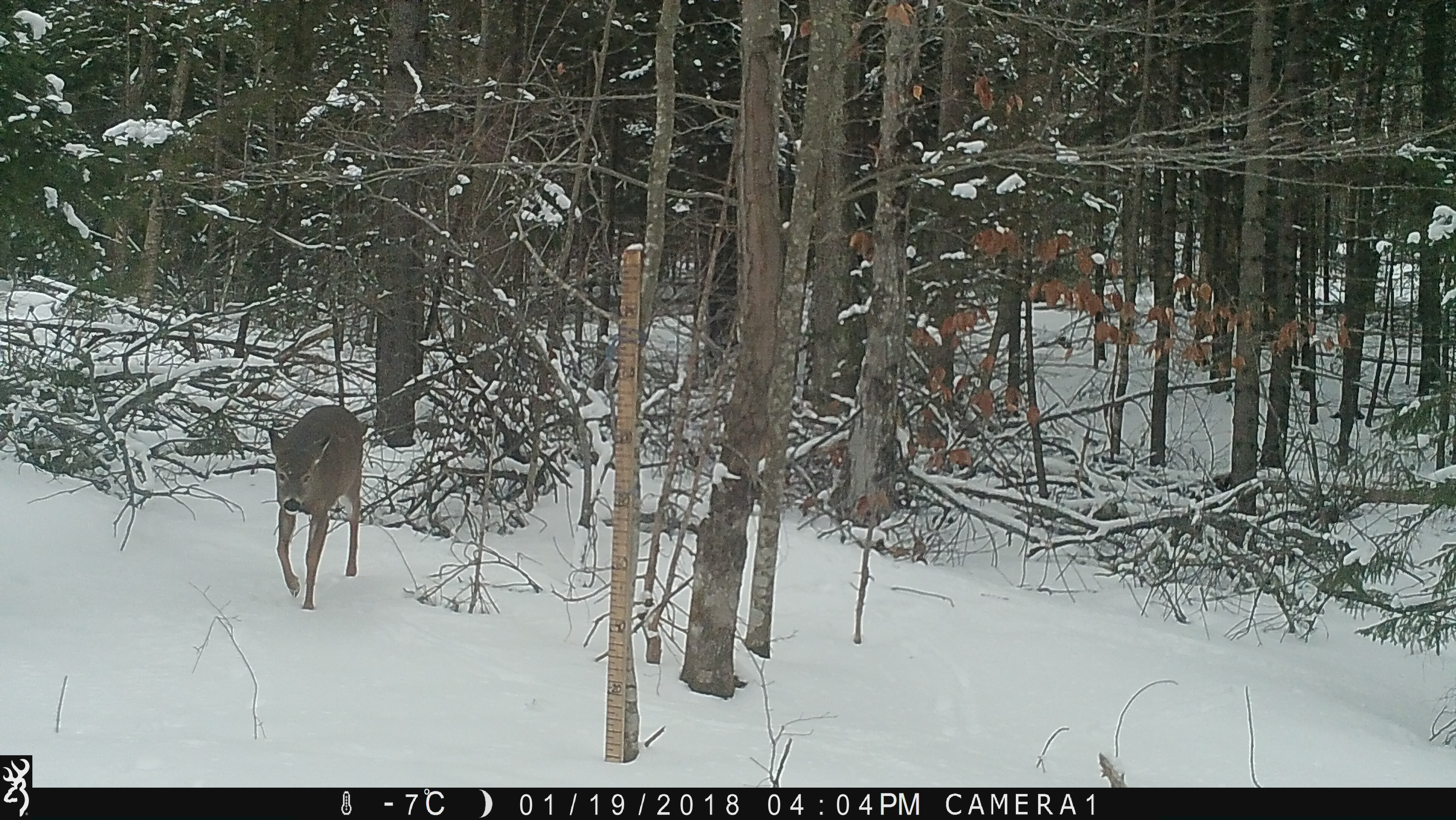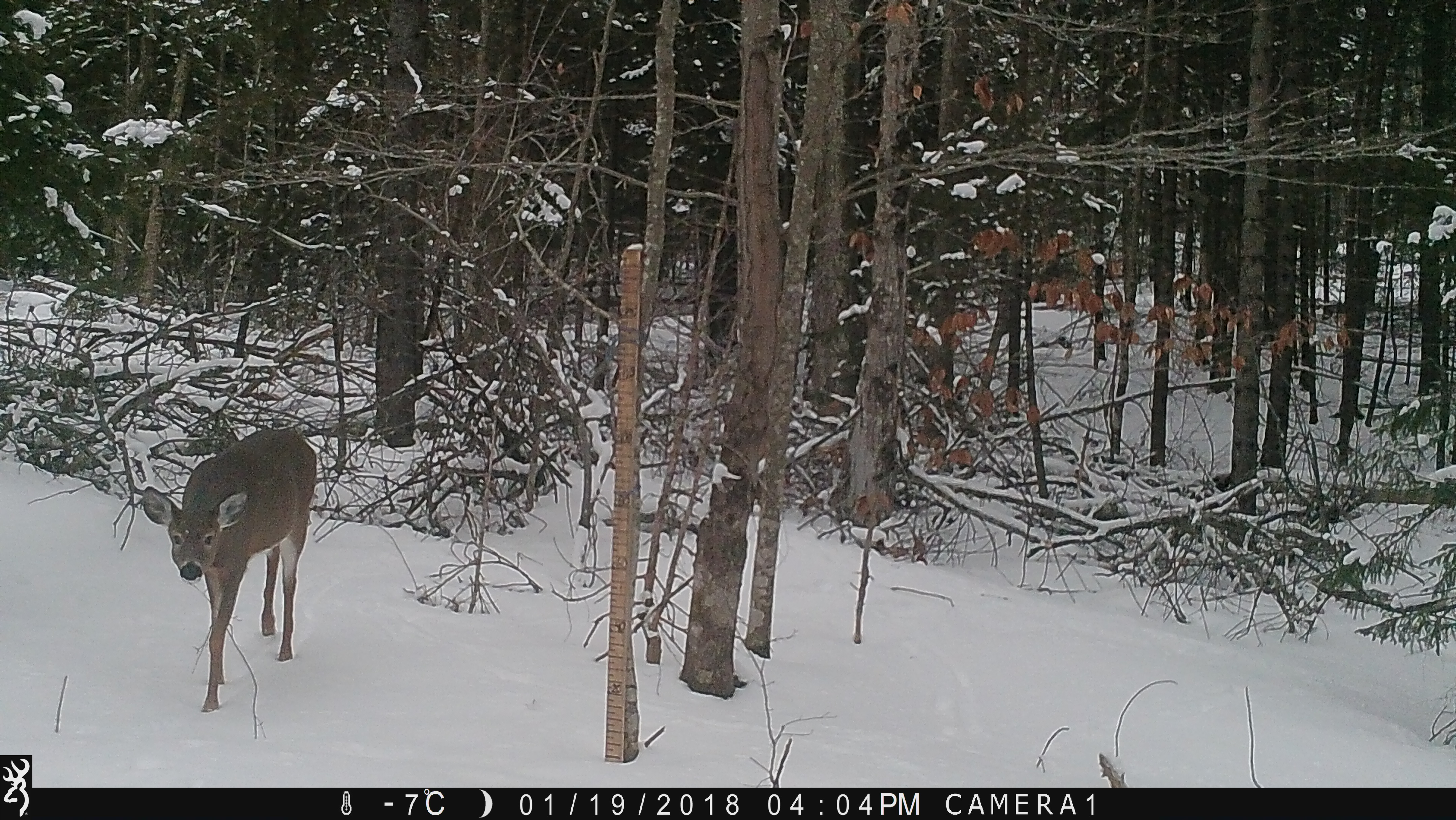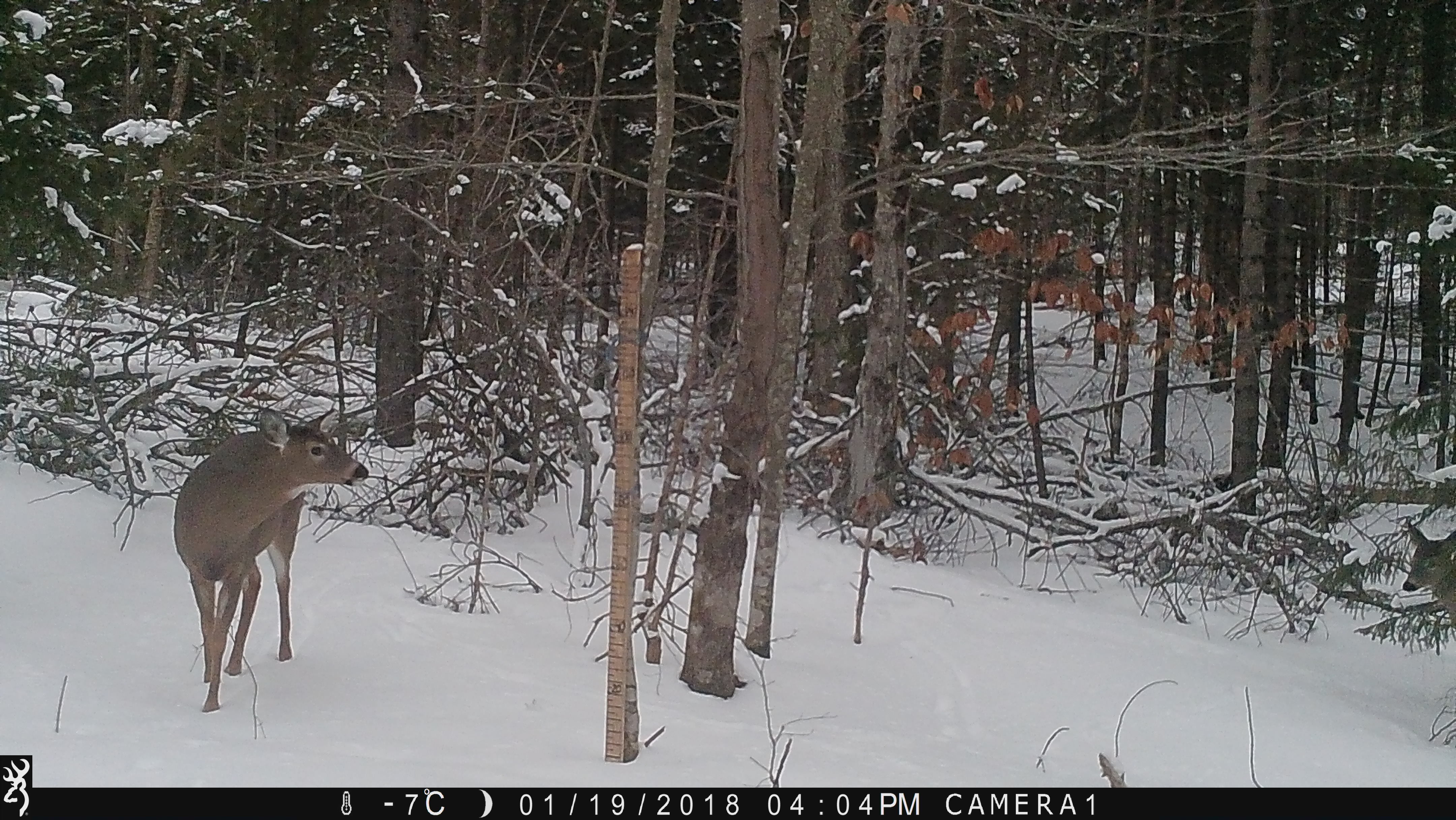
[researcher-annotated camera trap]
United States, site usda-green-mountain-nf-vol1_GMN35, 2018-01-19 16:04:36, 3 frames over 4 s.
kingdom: Animalia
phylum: Chordata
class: Mammalia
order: Artiodactyla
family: Cervidae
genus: Odocoileus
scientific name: Odocoileus virginianus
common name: white-tailed deer